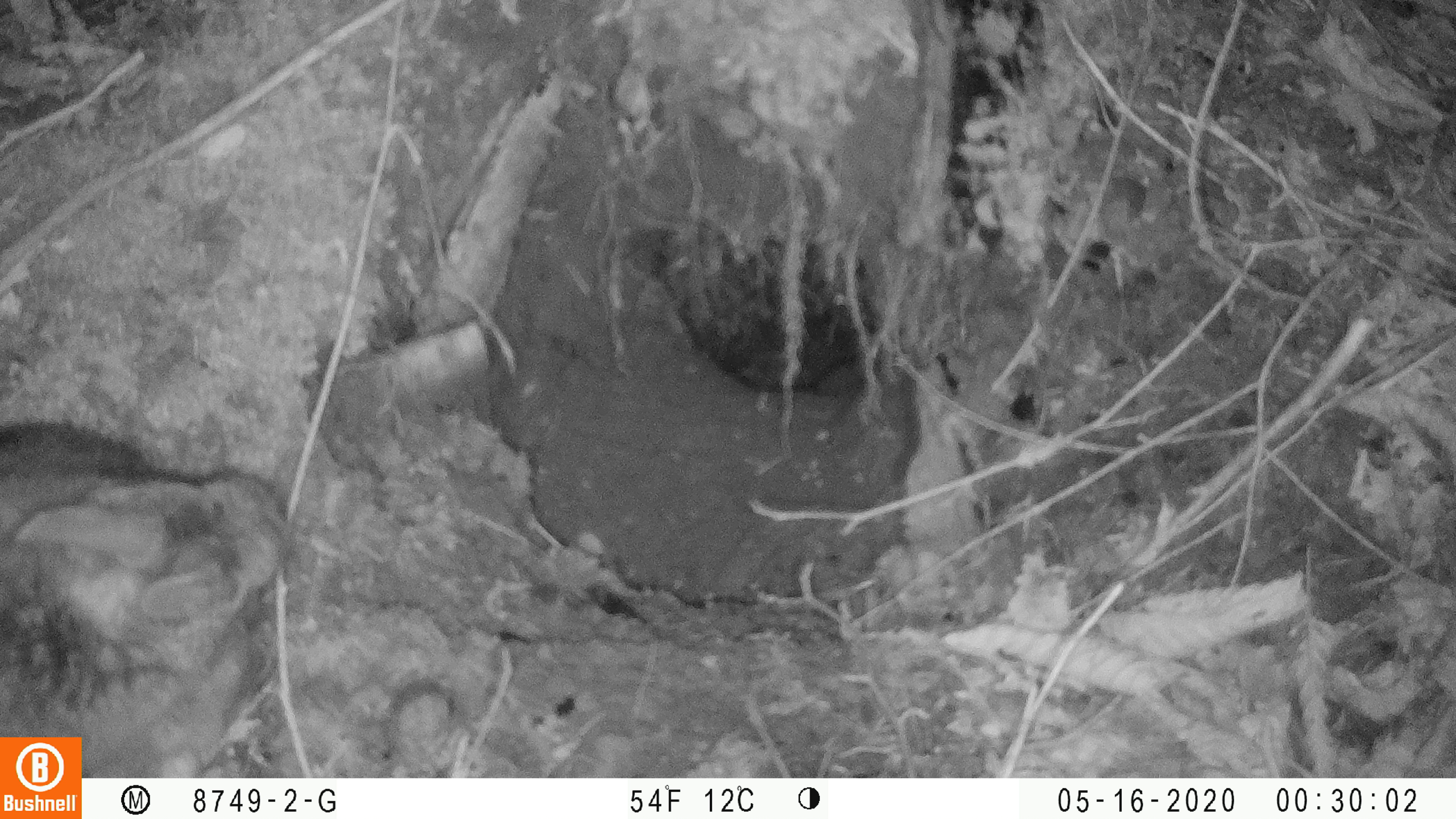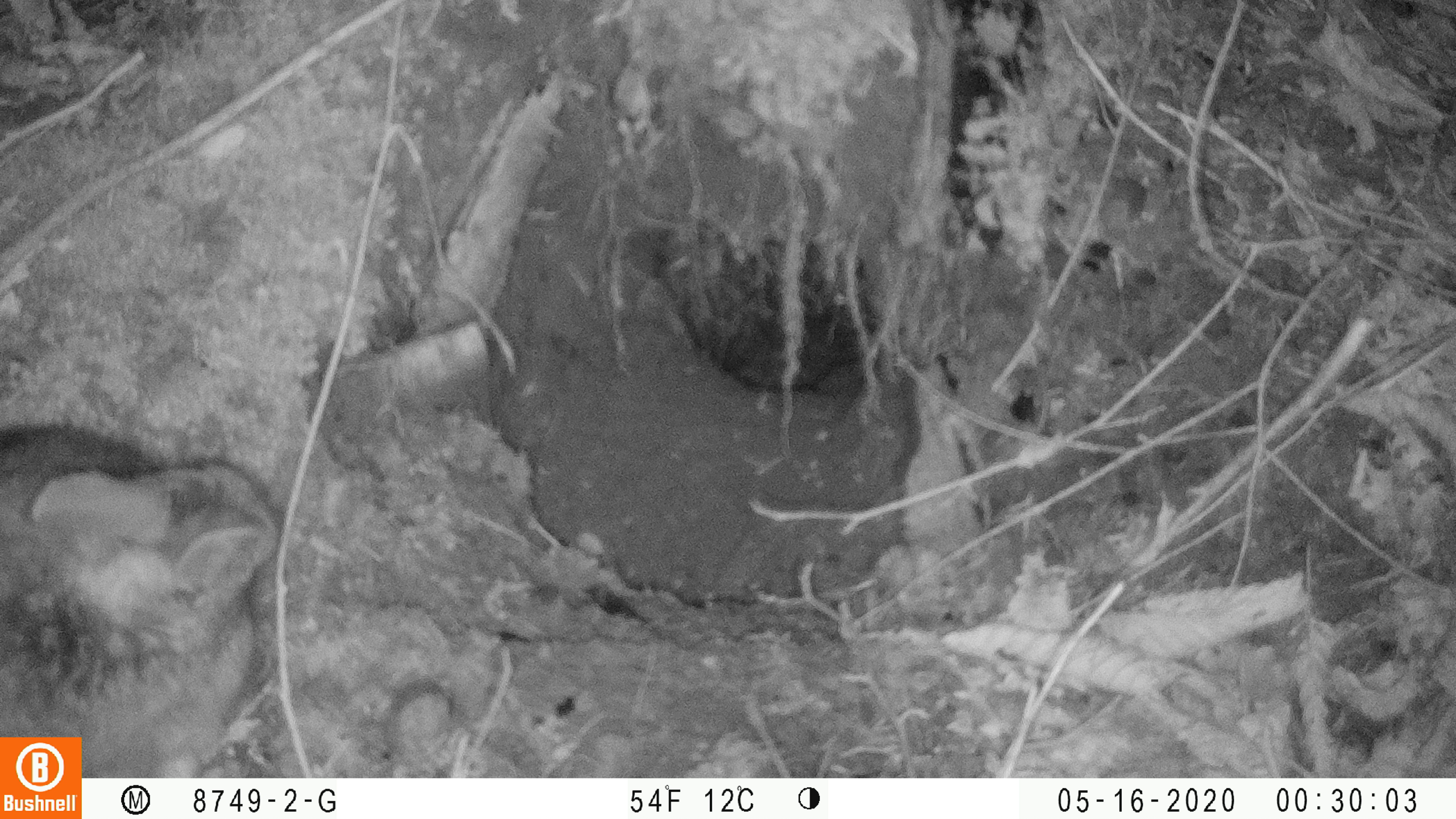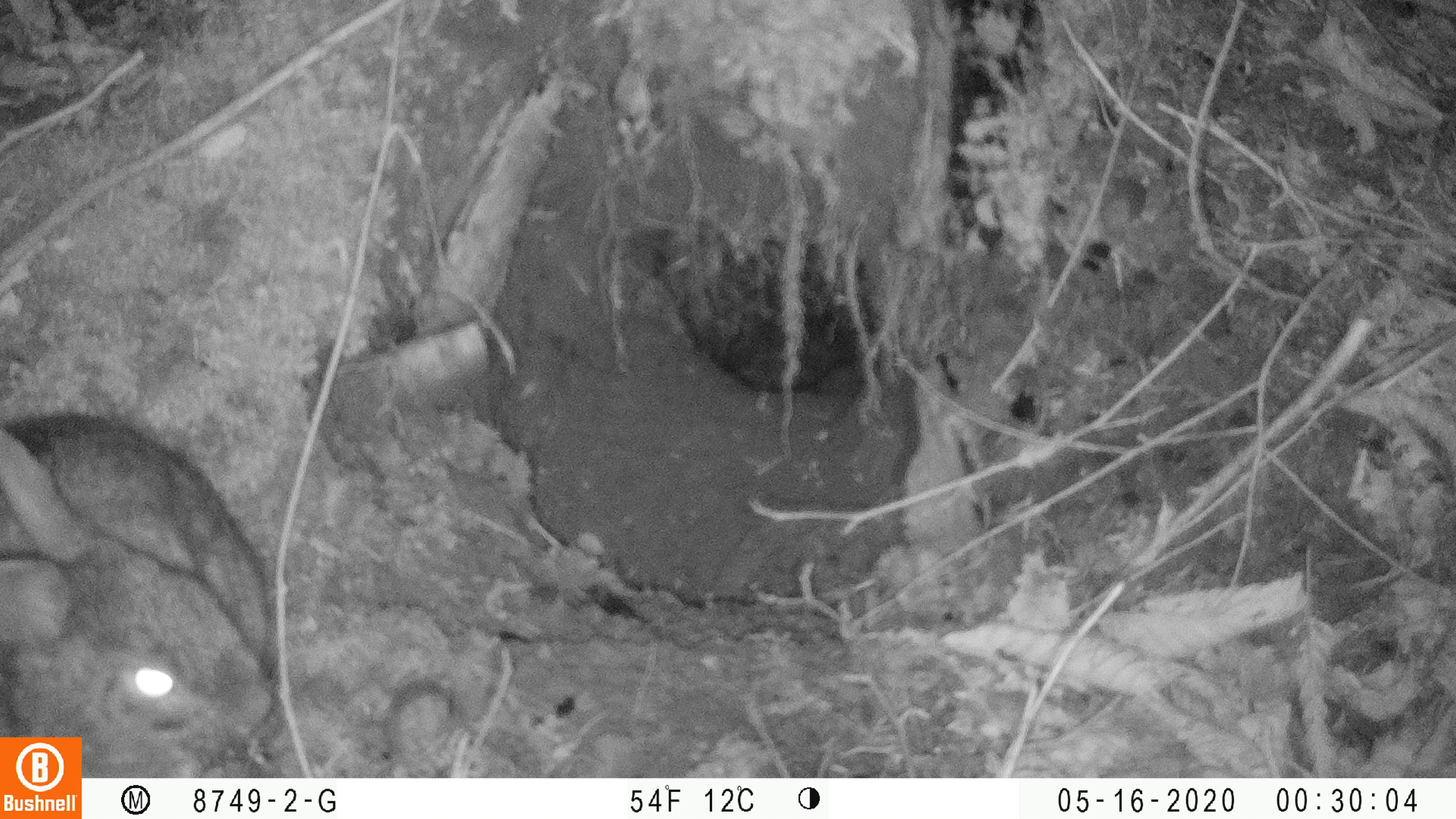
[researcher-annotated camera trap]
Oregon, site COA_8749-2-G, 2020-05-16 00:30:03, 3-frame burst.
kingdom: Animalia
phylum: Chordata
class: Mammalia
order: Lagomorpha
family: Leporidae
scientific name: Leporidae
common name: hares and rabbits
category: leporidae family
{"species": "leporidae family (hares and rabbits) (Leporidae)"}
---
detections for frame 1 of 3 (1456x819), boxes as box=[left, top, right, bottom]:
leporidae family: box=[1, 417, 282, 730]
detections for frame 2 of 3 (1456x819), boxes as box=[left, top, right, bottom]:
leporidae family: box=[4, 416, 286, 732]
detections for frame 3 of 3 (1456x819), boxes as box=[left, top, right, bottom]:
leporidae family: box=[4, 406, 271, 730]